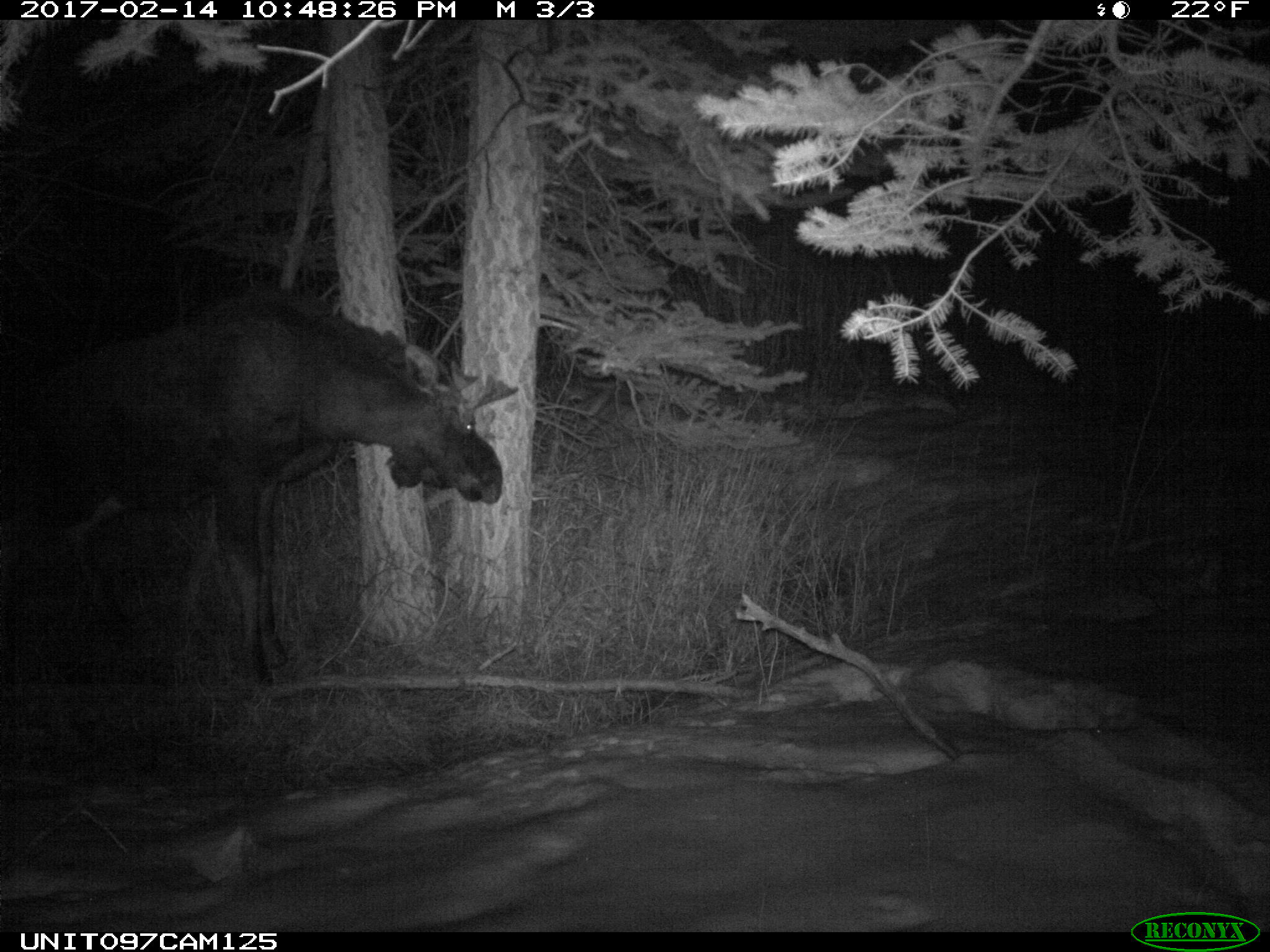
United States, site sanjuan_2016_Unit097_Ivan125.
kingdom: Animalia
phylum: Chordata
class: Mammalia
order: Artiodactyla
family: Cervidae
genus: Alces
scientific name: Alces alces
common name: moose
Alces alces (moose).